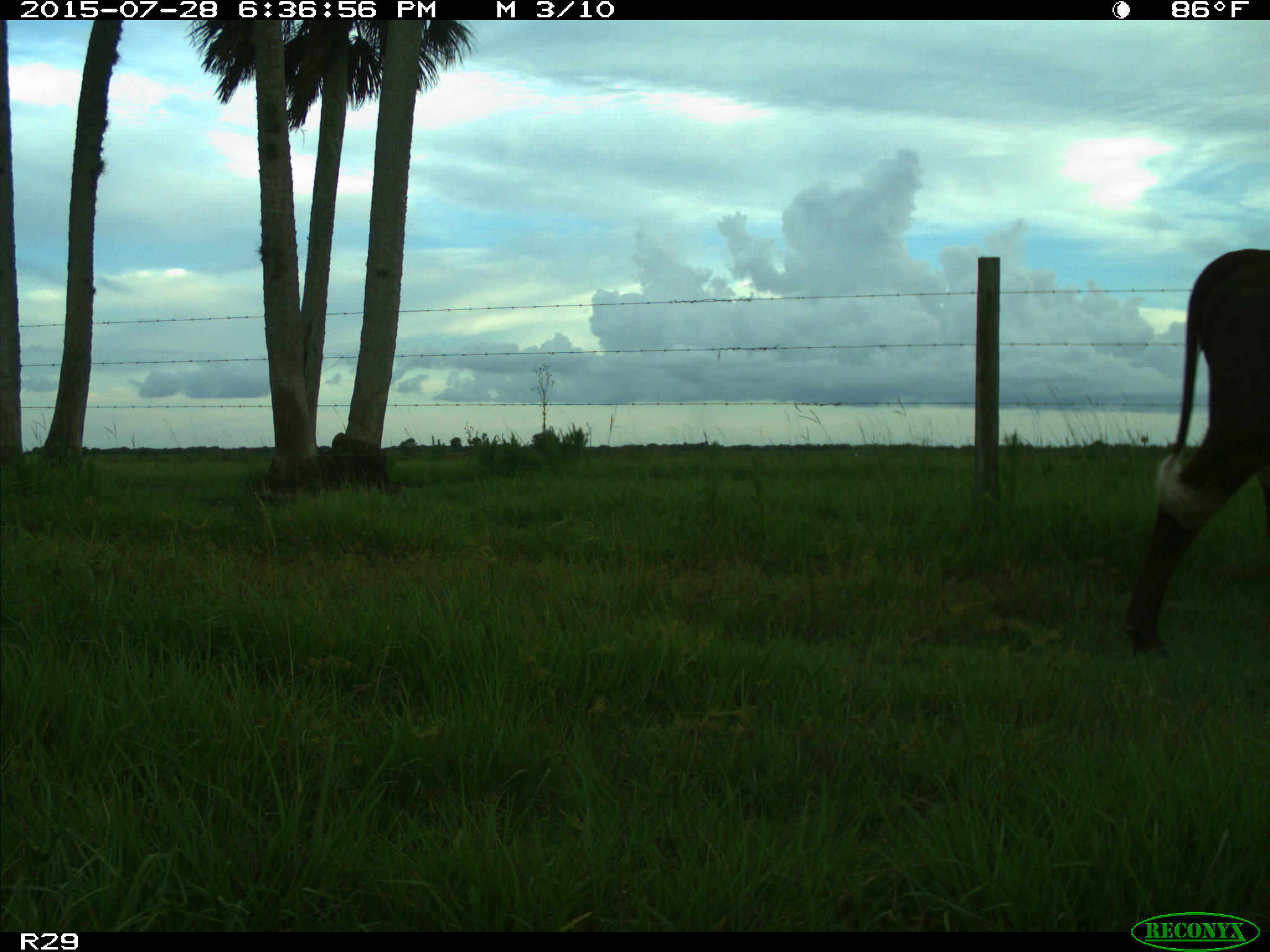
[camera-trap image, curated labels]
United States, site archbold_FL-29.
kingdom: Animalia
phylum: Chordata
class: Mammalia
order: Artiodactyla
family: Bovidae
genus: Bos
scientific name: Bos taurus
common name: domestic cow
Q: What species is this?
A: Bos taurus (domestic cow).